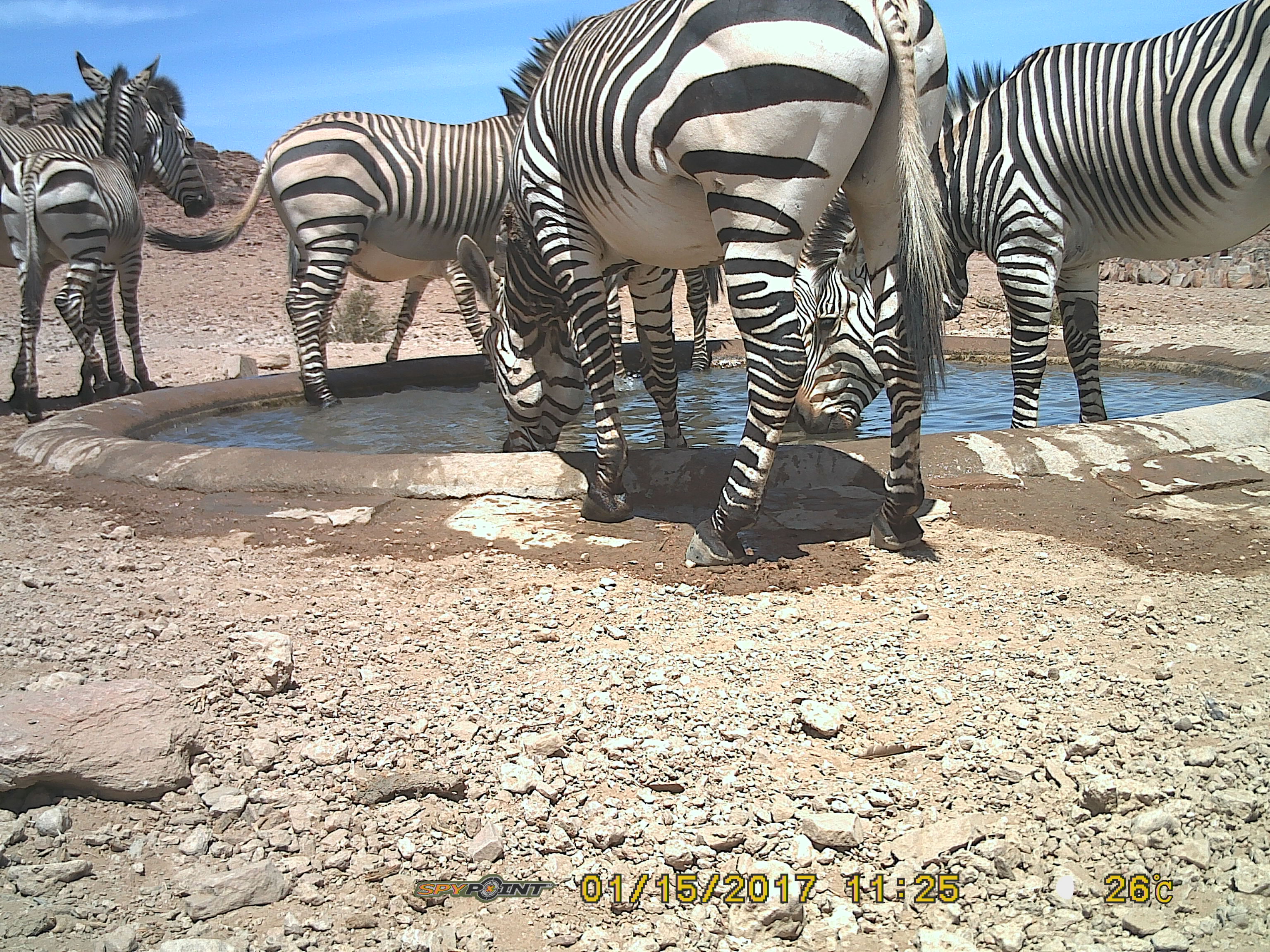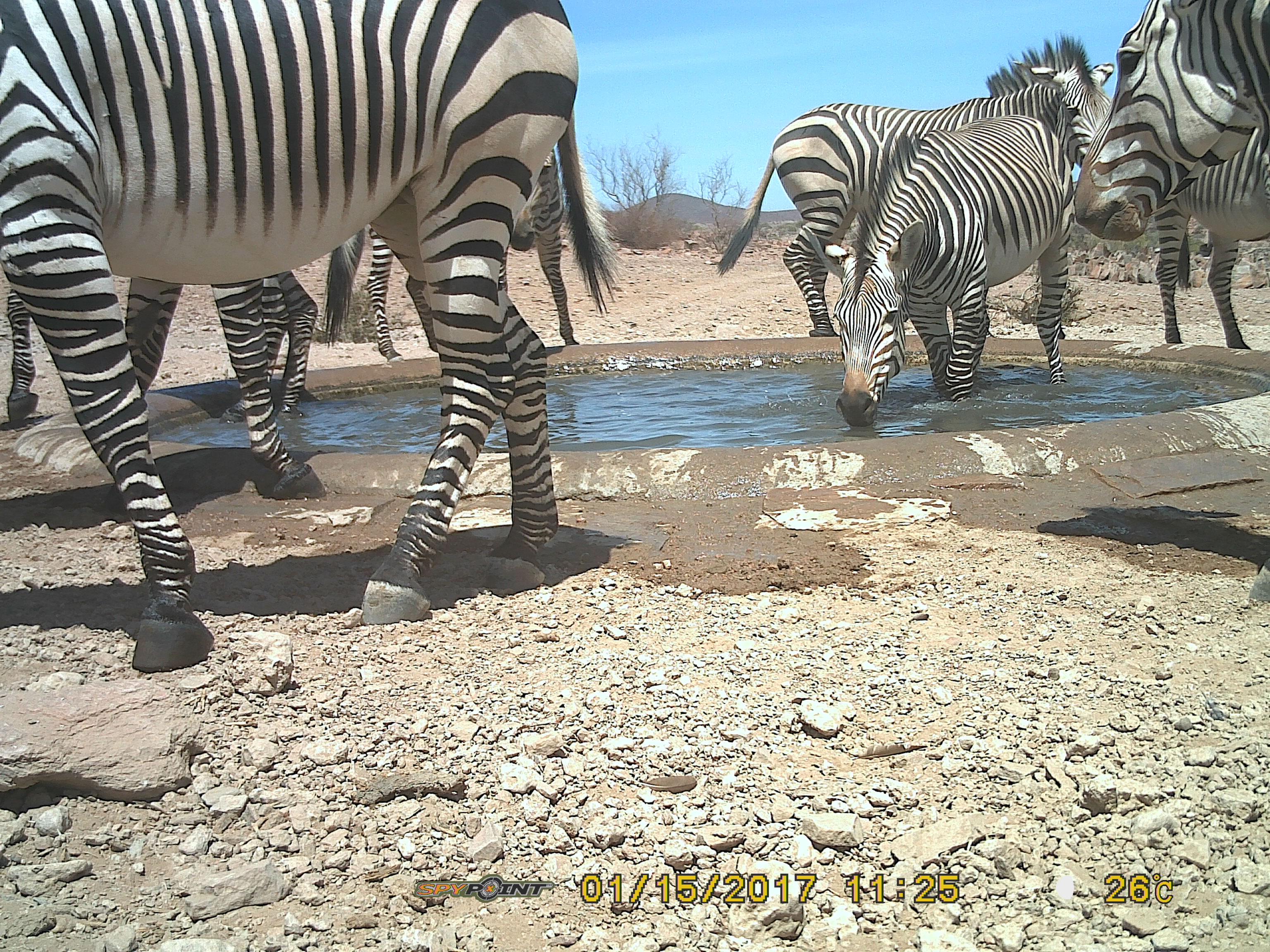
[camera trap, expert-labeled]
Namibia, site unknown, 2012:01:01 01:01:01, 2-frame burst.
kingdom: Animalia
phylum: Chordata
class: Mammalia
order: Perissodactyla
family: Equidae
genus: Equus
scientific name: Equus zebra hartmannae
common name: hartmann's mountain zebra